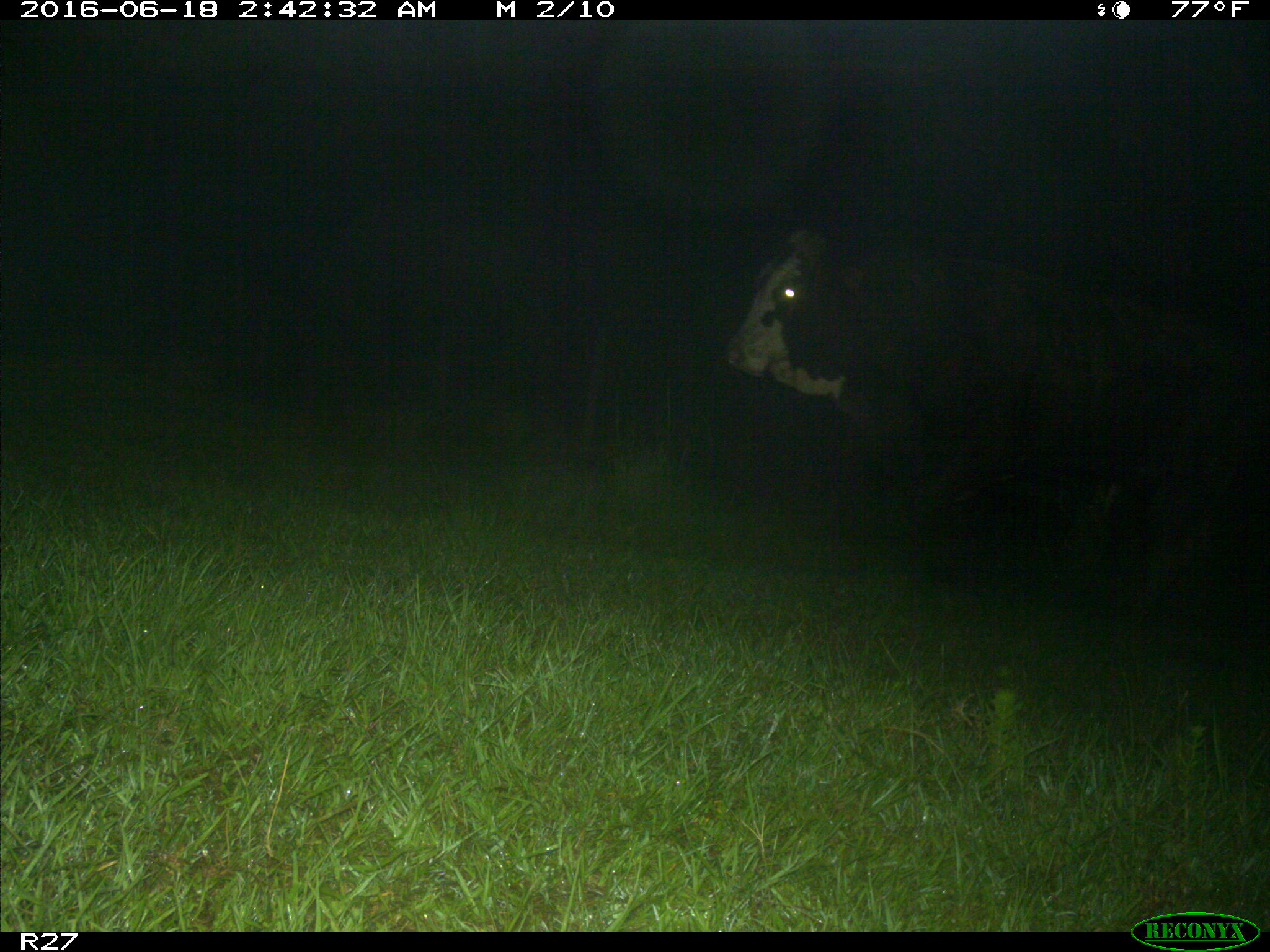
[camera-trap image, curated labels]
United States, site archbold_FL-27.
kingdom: Animalia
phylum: Chordata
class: Mammalia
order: Artiodactyla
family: Bovidae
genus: Bos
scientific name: Bos taurus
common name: domestic cow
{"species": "Bos taurus (domestic cow)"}